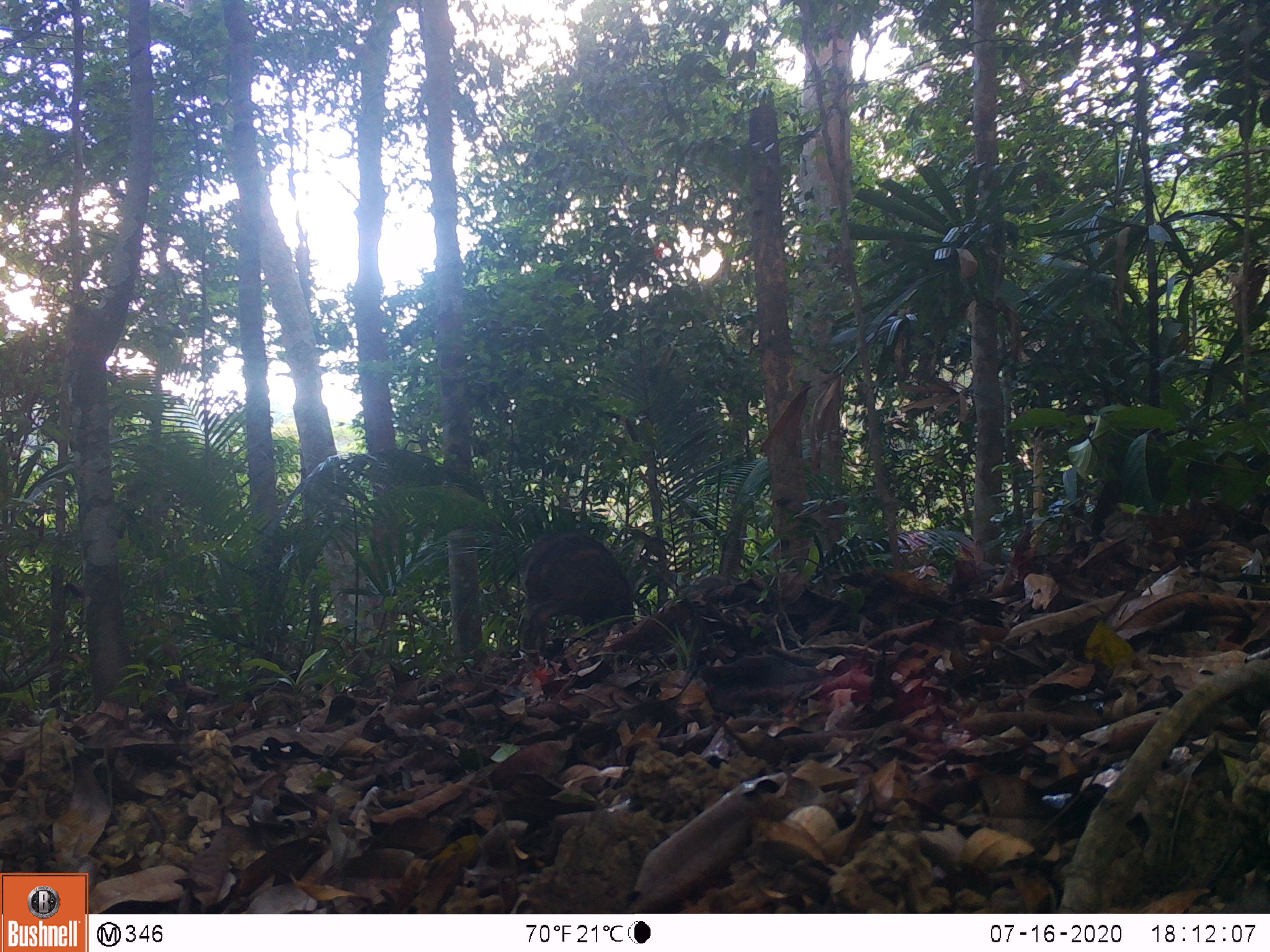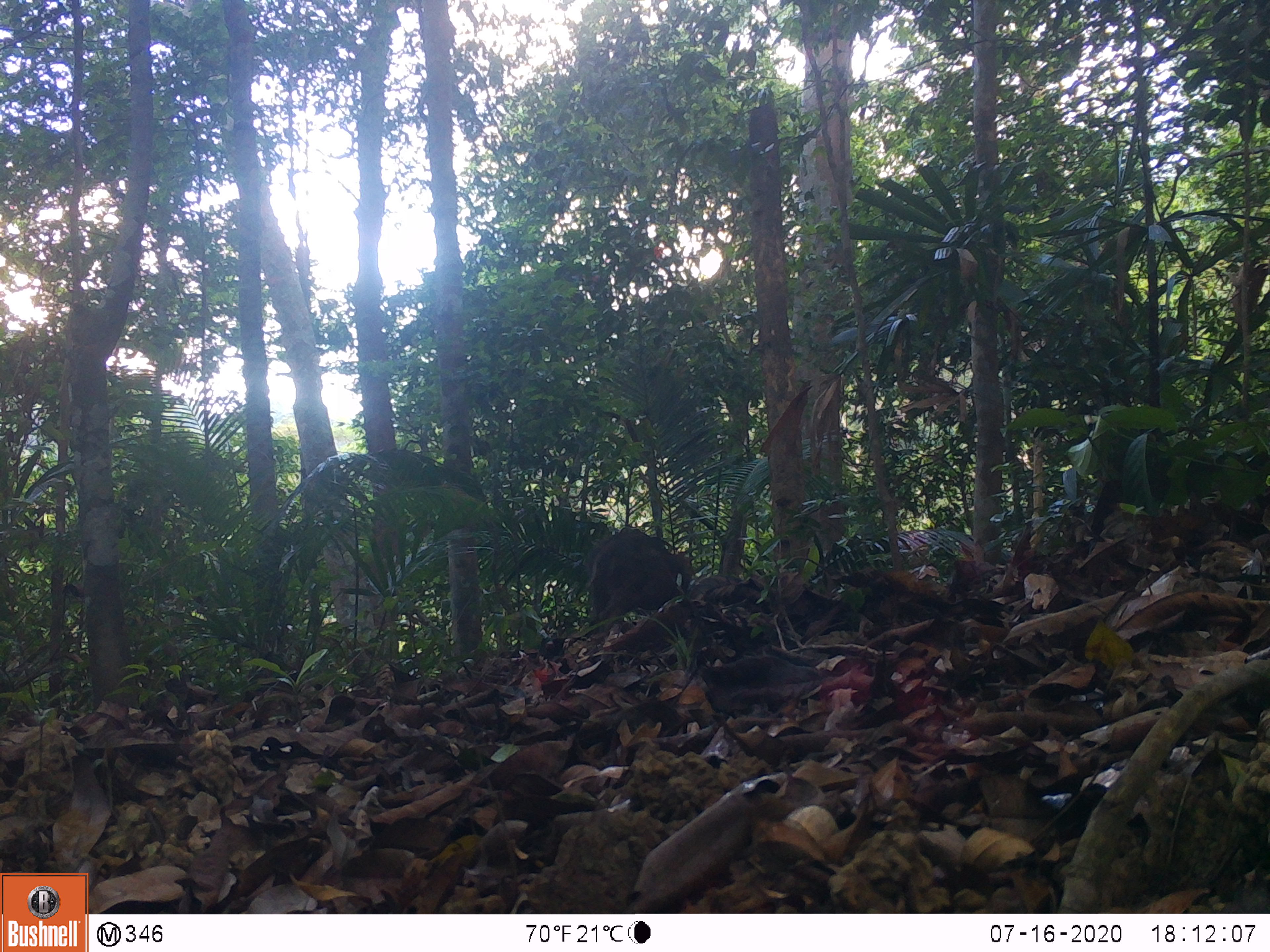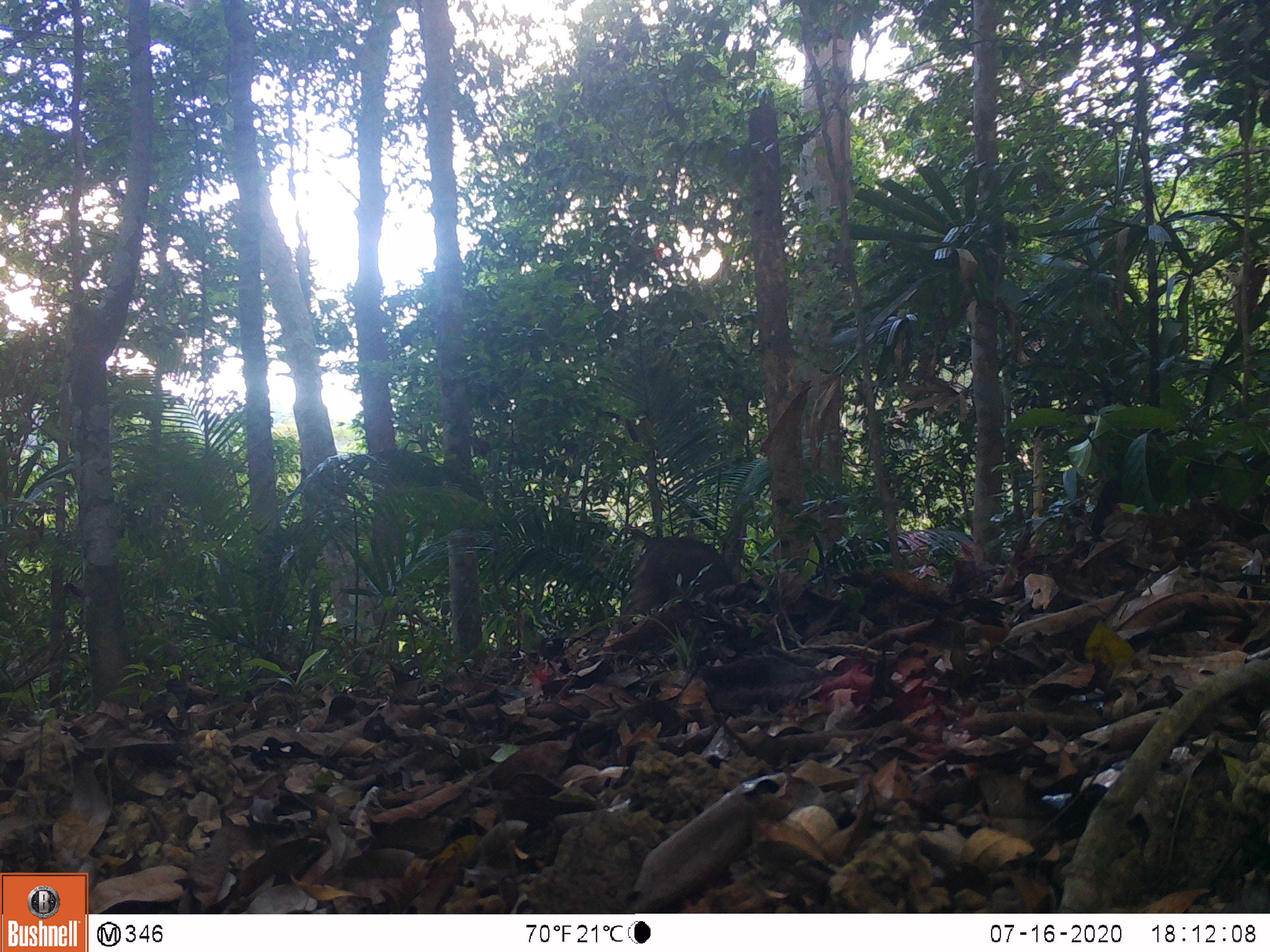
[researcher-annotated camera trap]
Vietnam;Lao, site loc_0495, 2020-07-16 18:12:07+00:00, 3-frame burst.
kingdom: Animalia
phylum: Chordata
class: Mammalia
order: Artiodactyla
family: Suidae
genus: Sus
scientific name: Sus scrofa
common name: eurasian wild pig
Eurasian wild pig (Sus scrofa). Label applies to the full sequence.